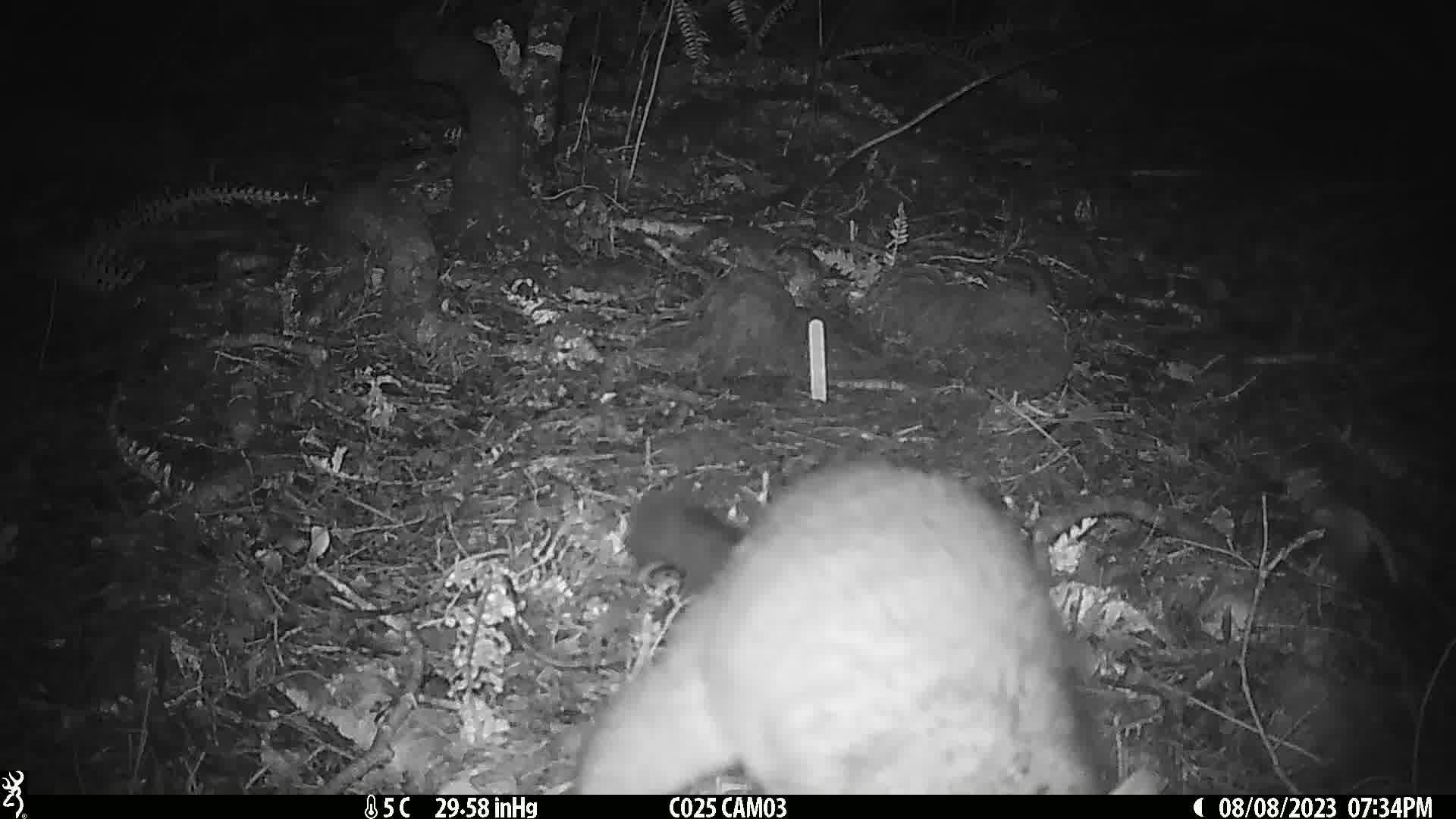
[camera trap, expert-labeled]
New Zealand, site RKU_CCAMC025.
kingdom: Animalia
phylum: Chordata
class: Mammalia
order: Diprotodontia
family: Phalangeridae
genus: Trichosurus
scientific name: Trichosurus vulpecula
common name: common brushtail possum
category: possum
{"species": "possum (common brushtail possum) (Trichosurus vulpecula)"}